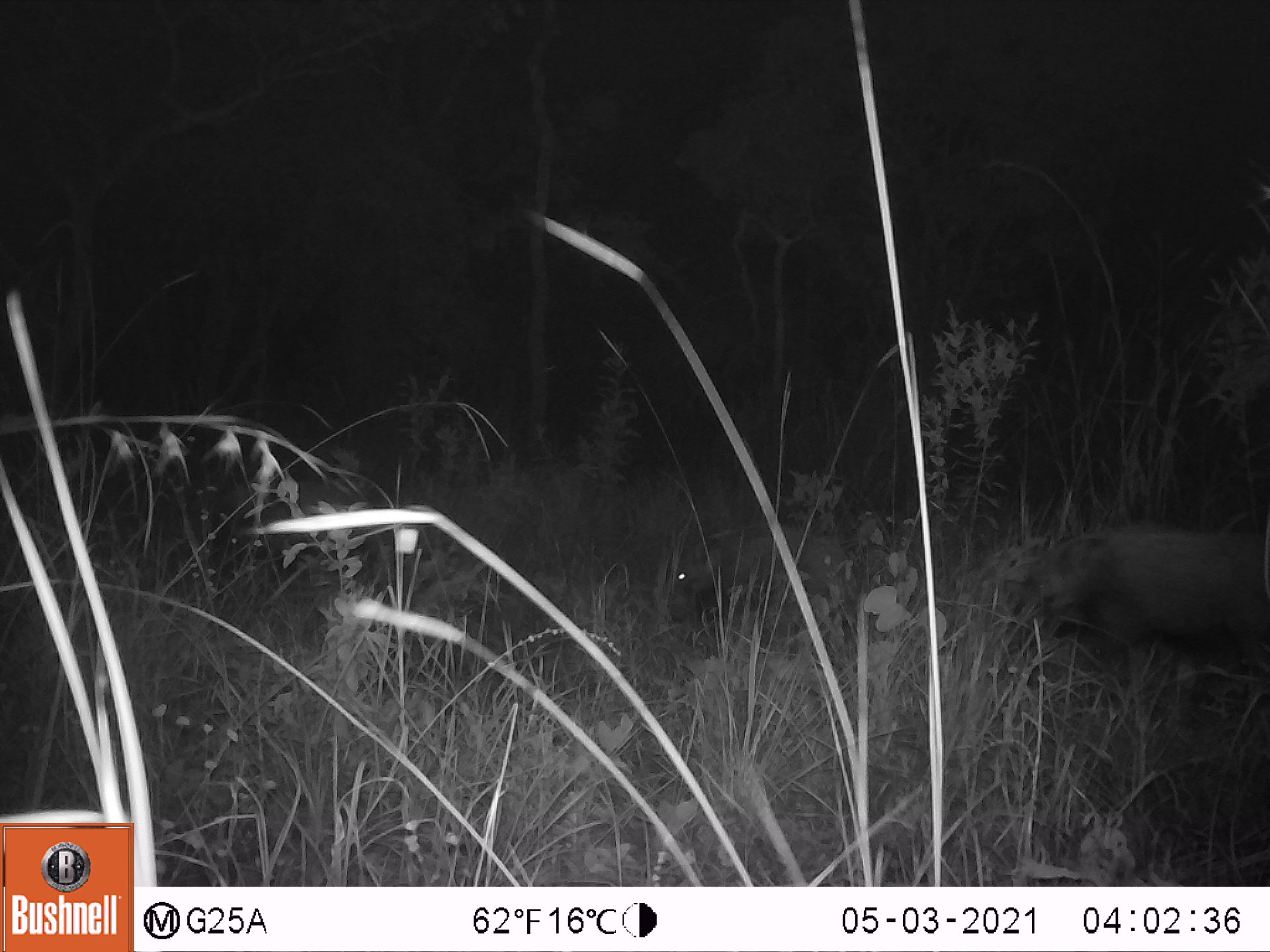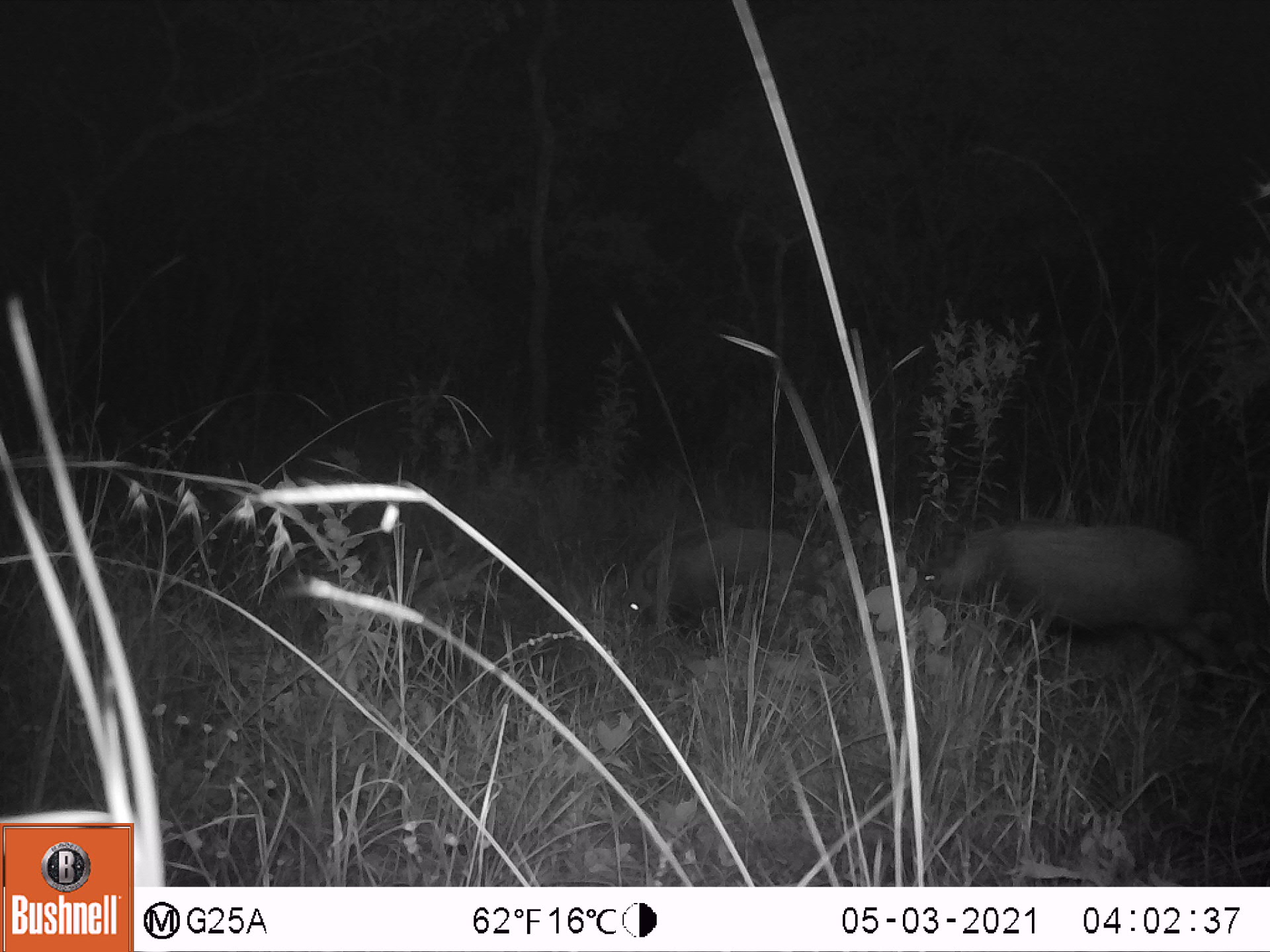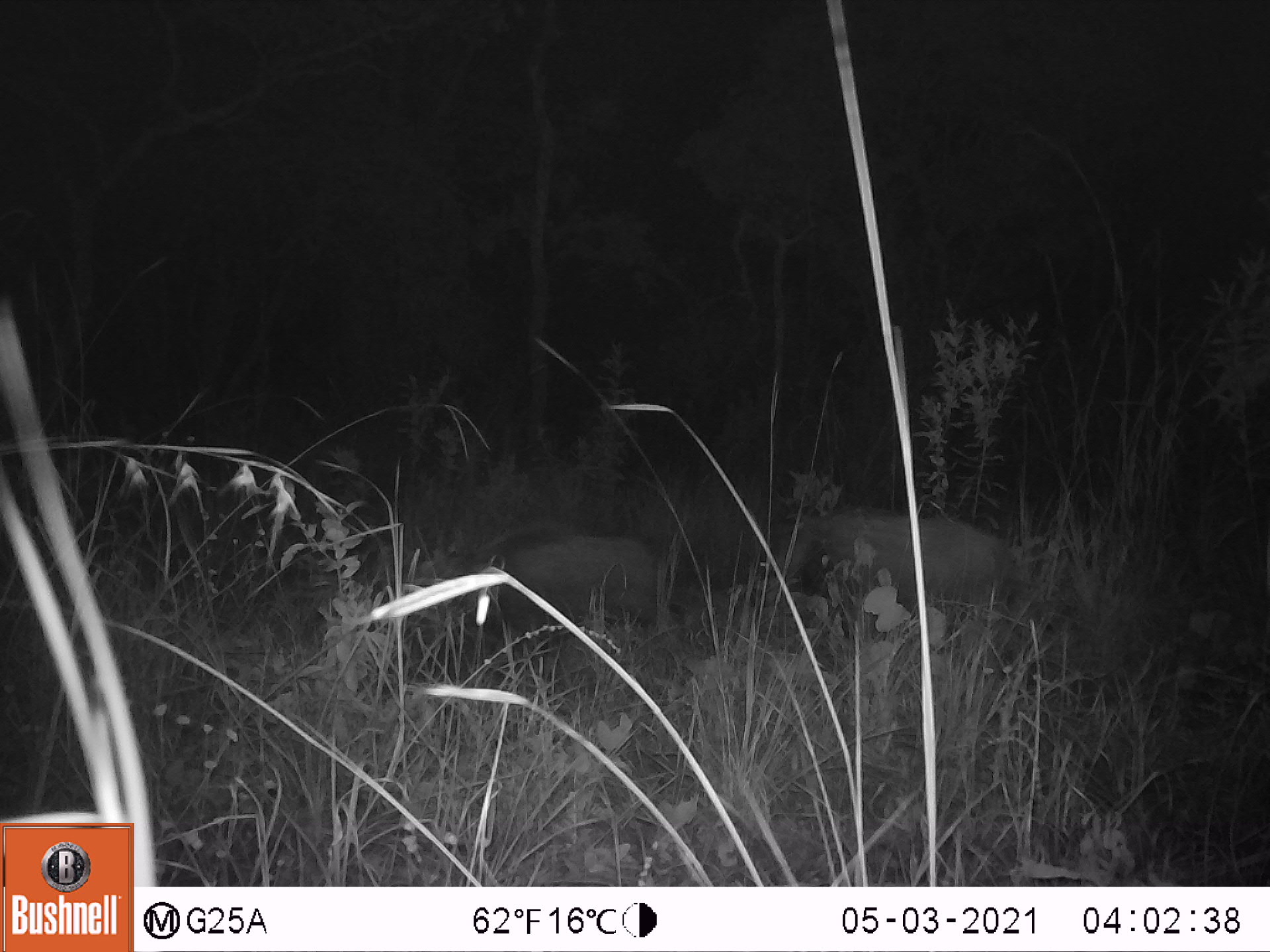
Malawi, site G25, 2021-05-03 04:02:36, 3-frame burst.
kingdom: Animalia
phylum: Chordata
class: Mammalia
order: Artiodactyla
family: Suidae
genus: Potamochoerus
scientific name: Potamochoerus larvatus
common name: bushpig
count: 2